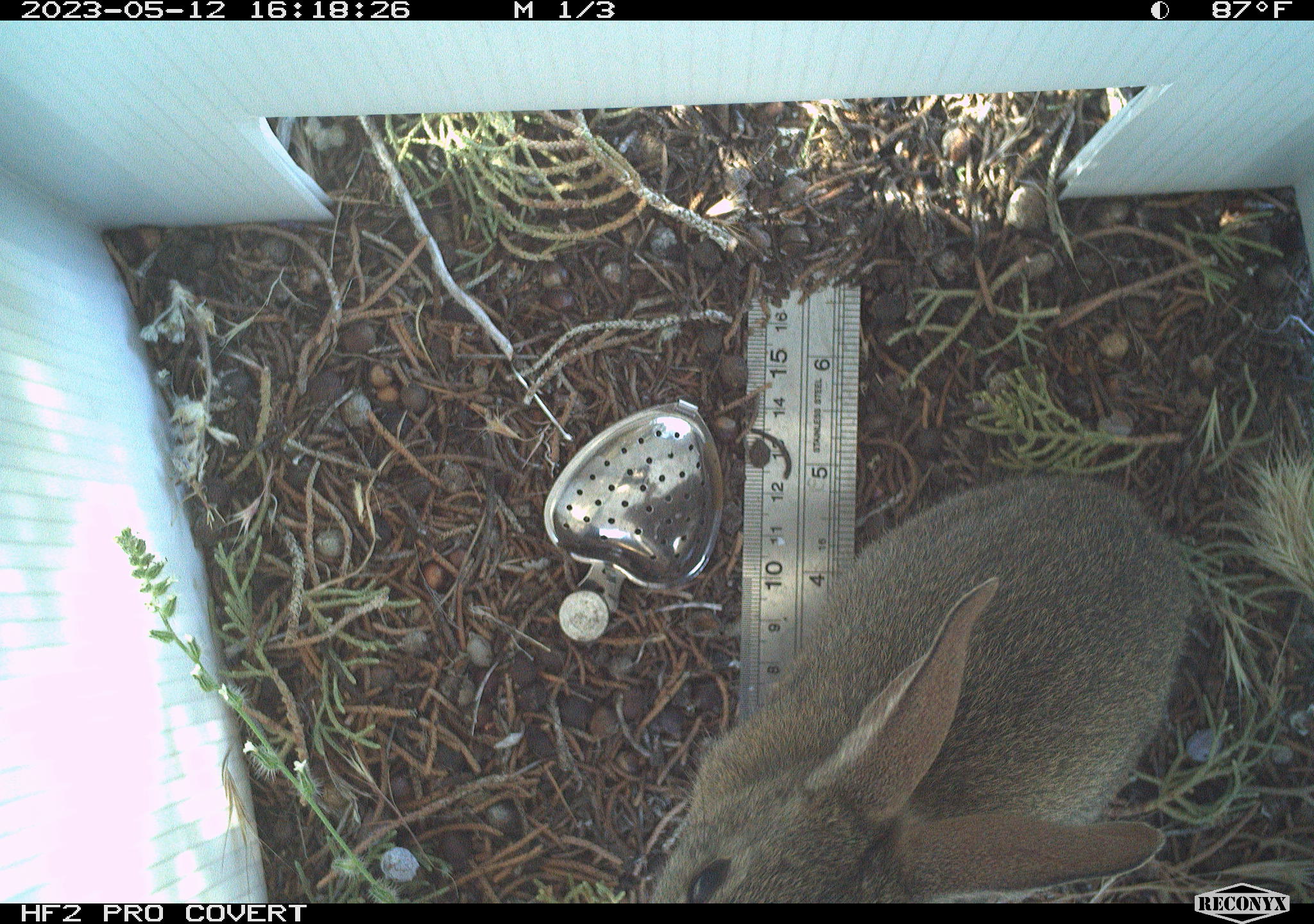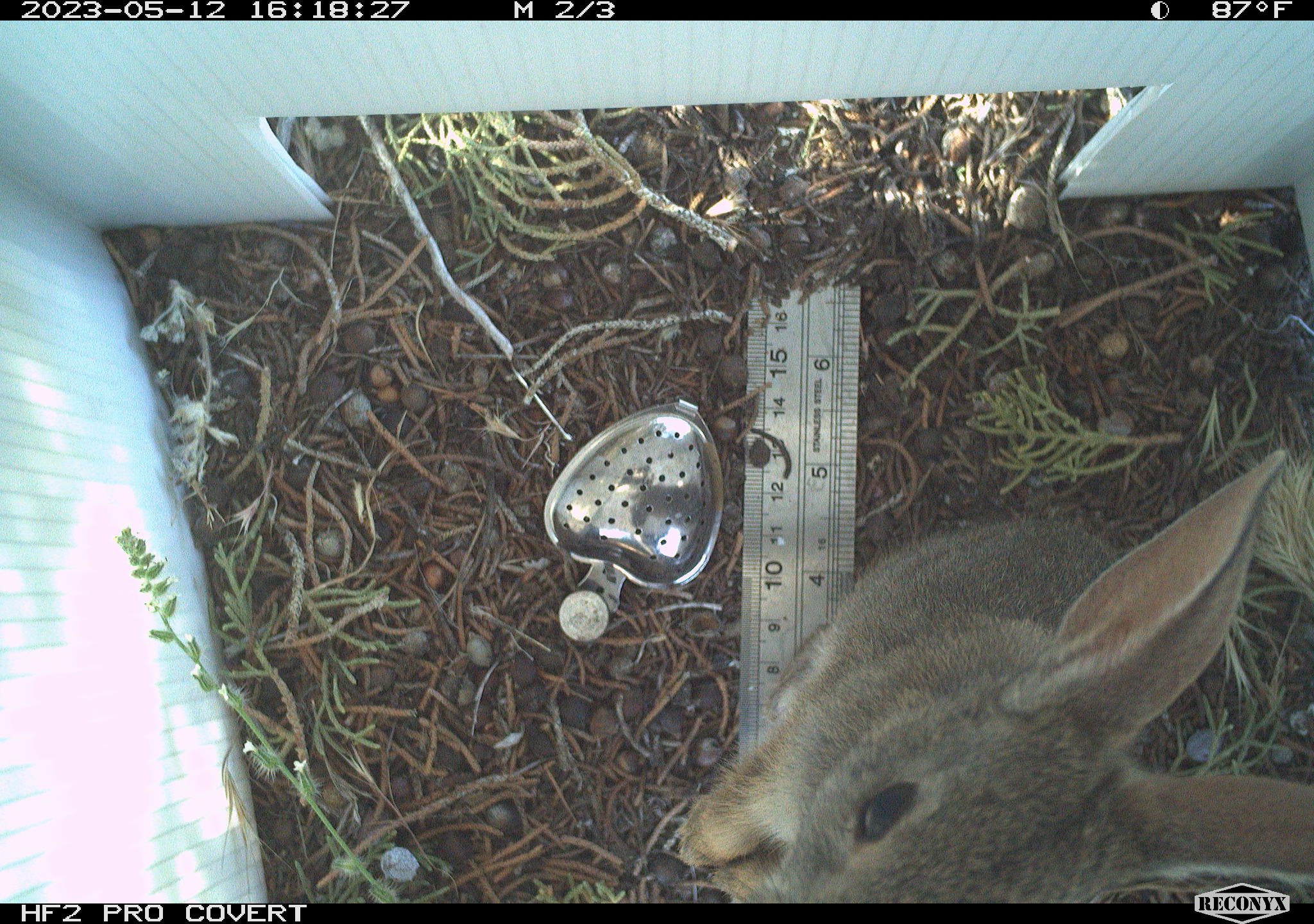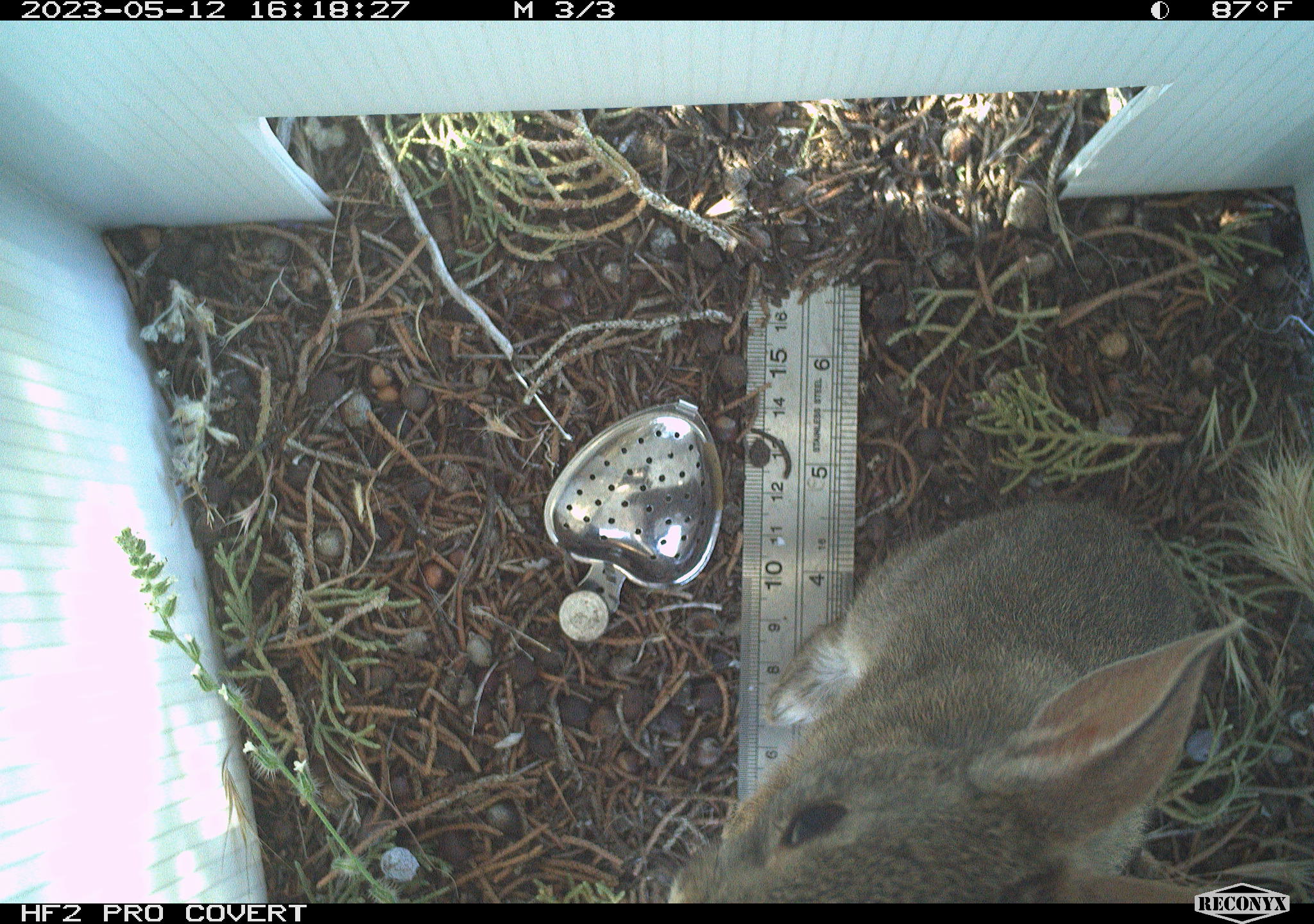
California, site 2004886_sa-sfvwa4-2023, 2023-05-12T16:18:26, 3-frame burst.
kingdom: Animalia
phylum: Chordata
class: Mammalia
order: Lagomorpha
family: Leporidae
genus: Sylvilagus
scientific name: Sylvilagus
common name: cottontail rabbits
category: sylvilagus species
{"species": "sylvilagus species (cottontail rabbits) (Sylvilagus)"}